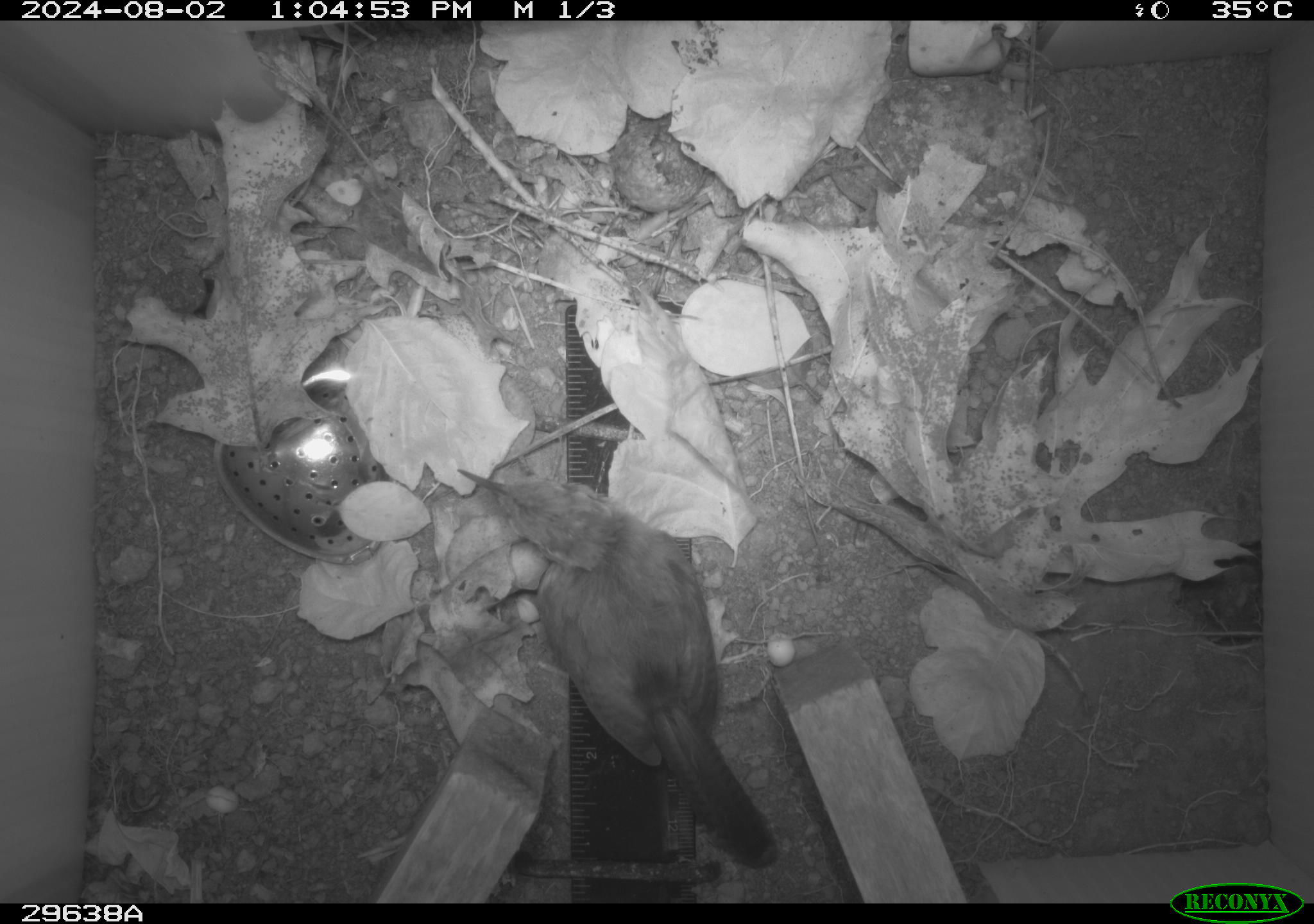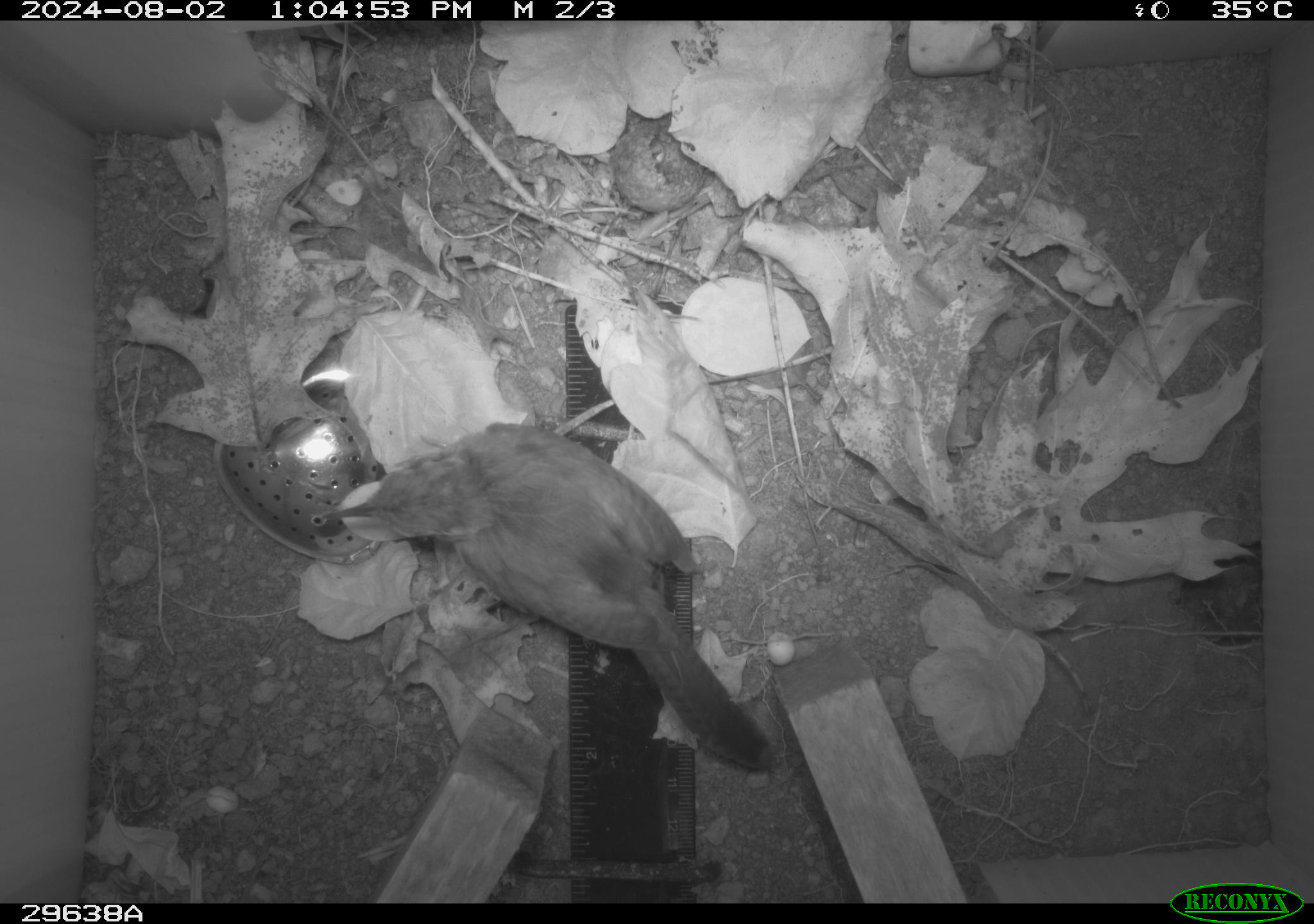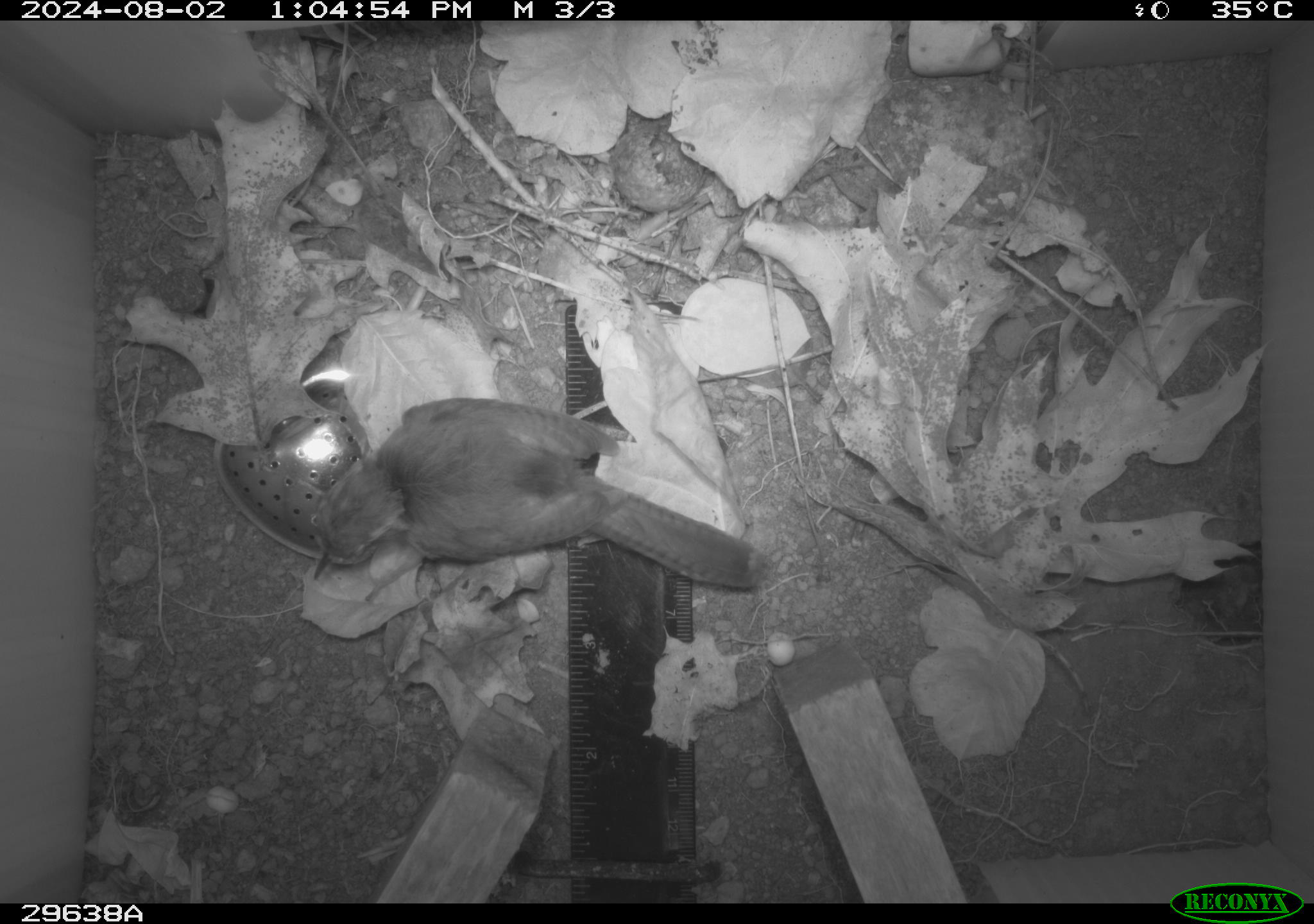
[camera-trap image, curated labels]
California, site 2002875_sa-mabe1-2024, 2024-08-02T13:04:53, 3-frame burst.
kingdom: Animalia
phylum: Chordata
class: Aves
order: Passeriformes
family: Troglodytidae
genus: Thryomanes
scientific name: Thryomanes bewickii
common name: bewick's wren